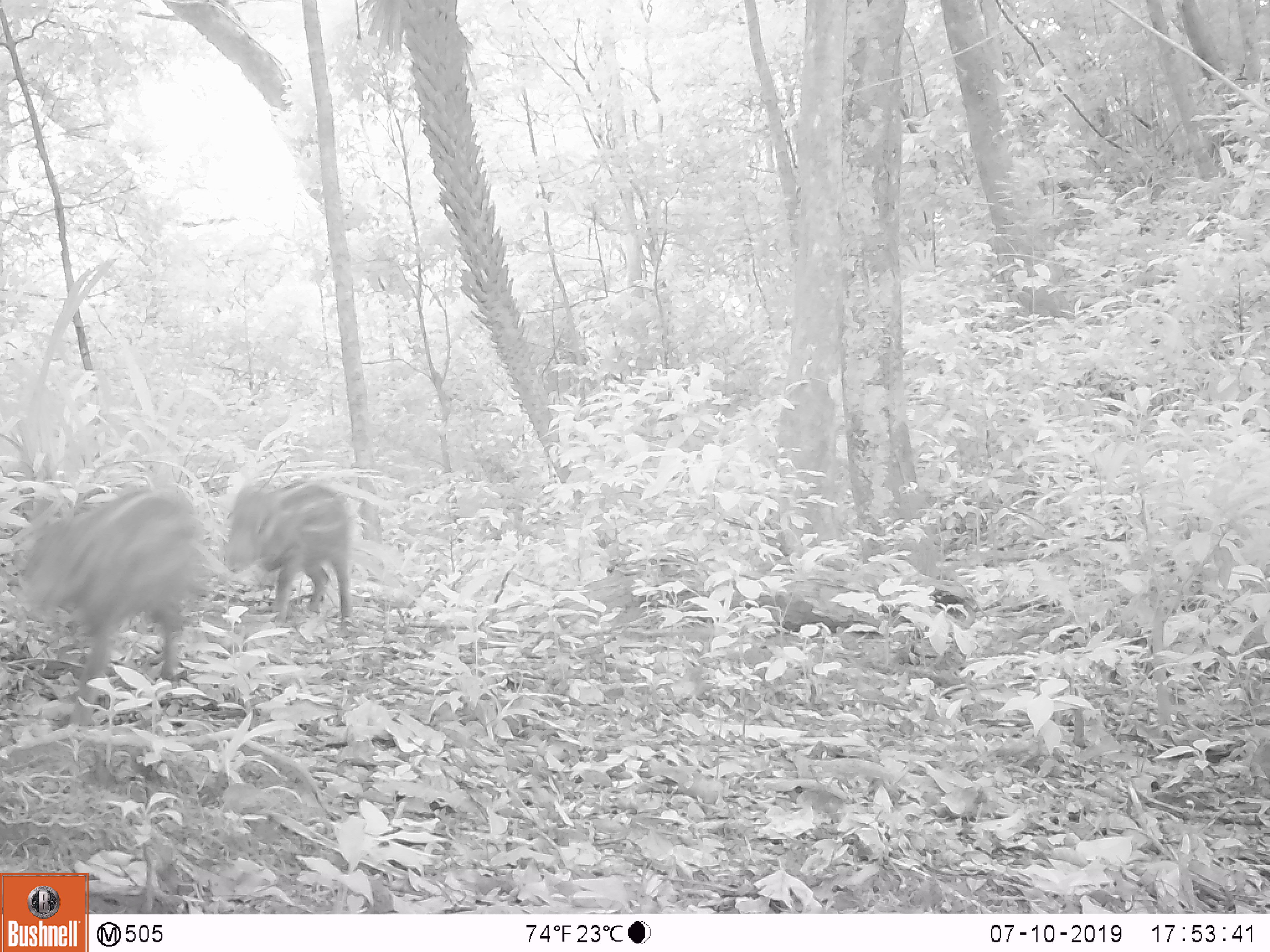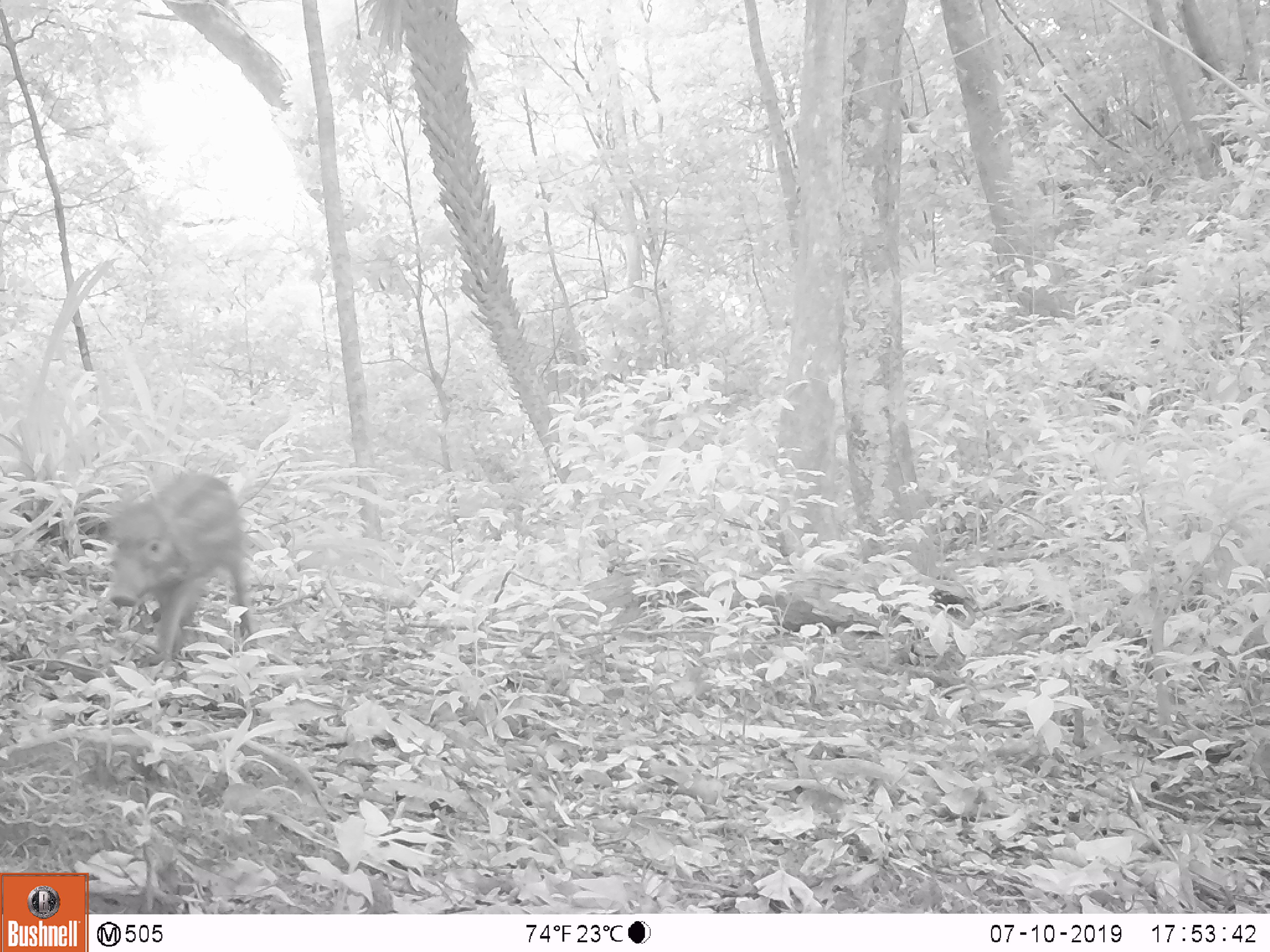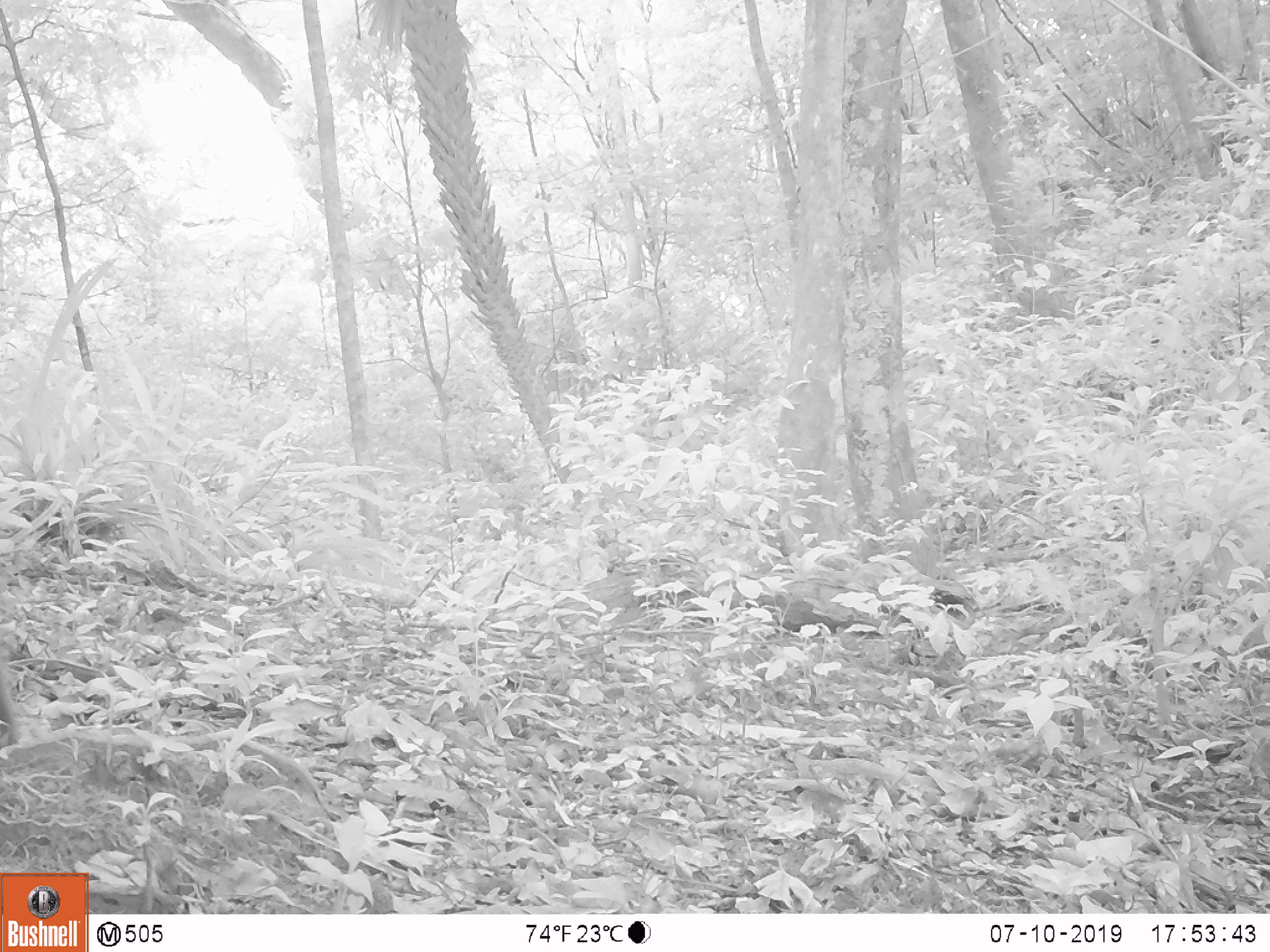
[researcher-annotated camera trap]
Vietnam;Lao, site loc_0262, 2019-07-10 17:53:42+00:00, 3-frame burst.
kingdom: Animalia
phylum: Chordata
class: Mammalia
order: Artiodactyla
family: Suidae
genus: Sus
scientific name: Sus scrofa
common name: eurasian wild pig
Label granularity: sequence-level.